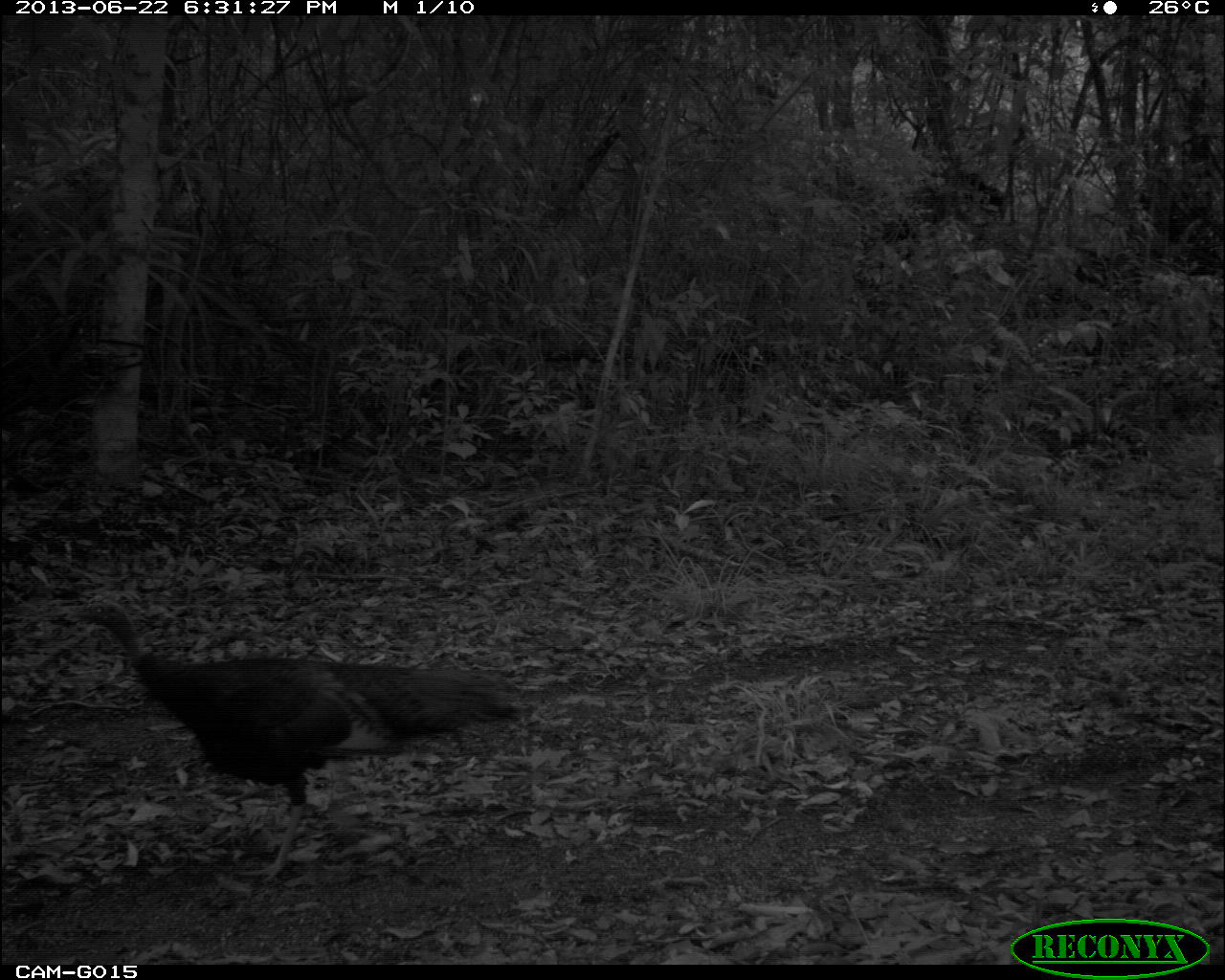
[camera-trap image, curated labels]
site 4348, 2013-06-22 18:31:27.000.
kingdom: Animalia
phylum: Chordata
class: Aves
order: Galliformes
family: Phasianidae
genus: Meleagris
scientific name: Meleagris ocellata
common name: ocellated turkey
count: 2